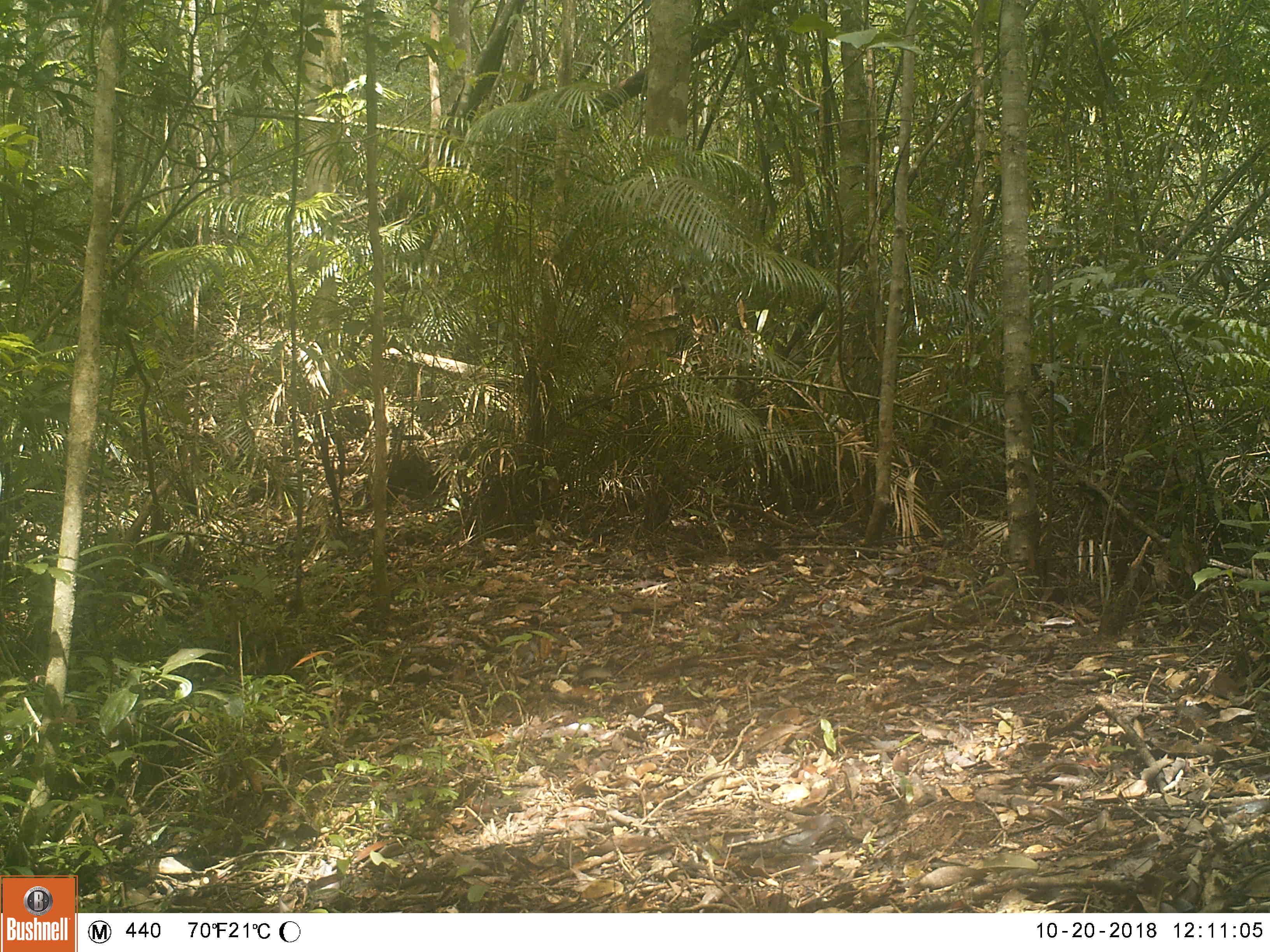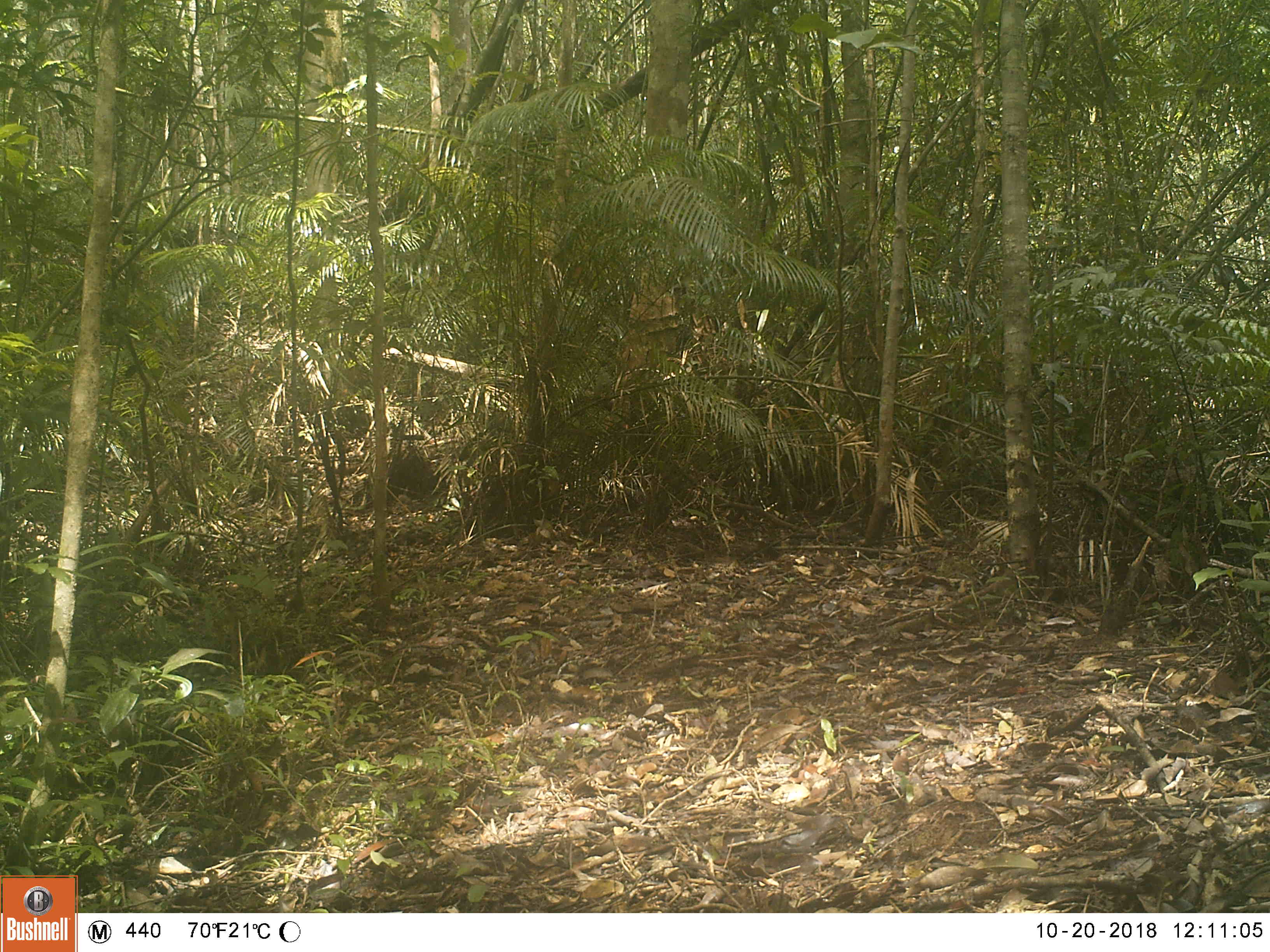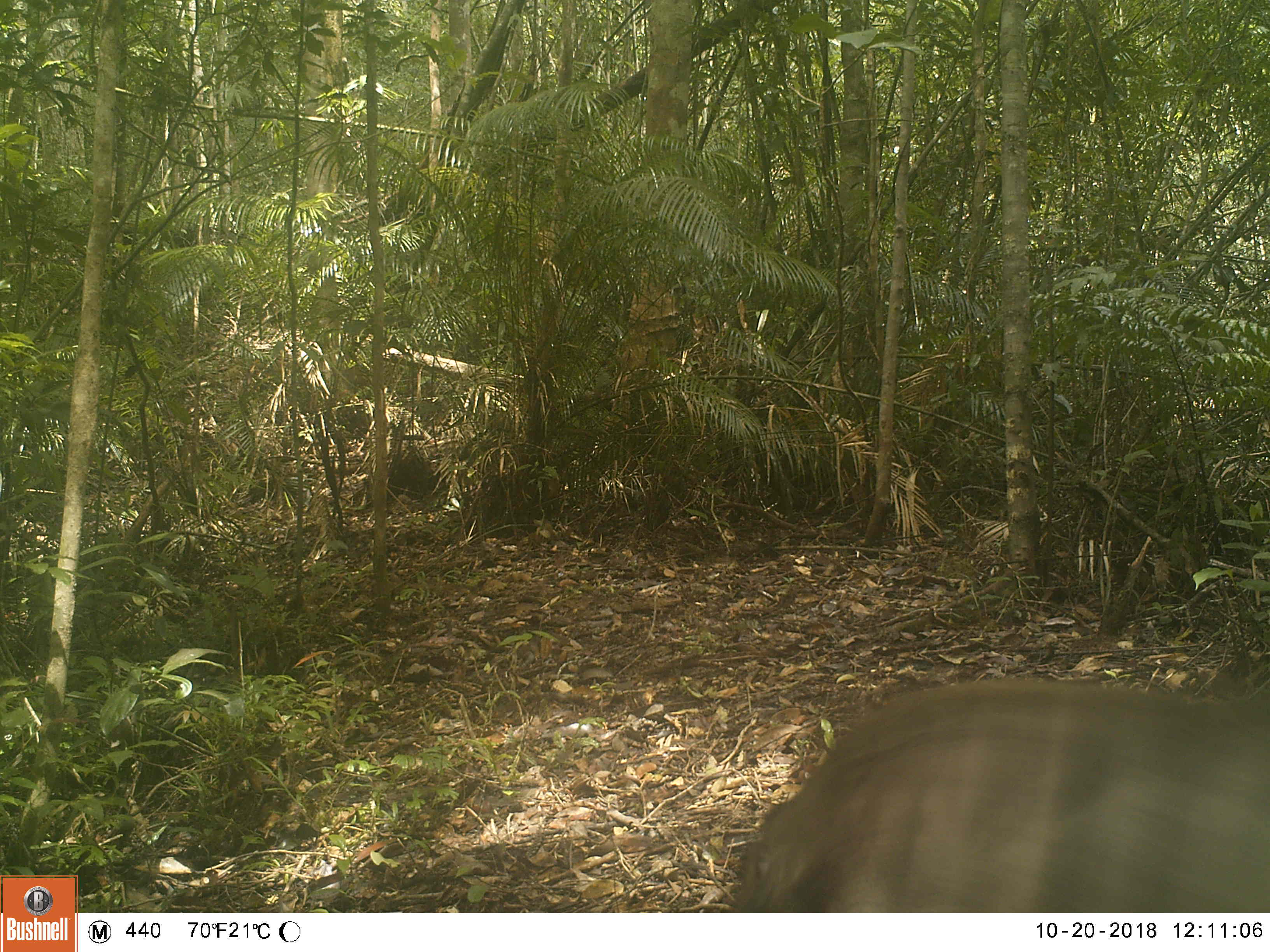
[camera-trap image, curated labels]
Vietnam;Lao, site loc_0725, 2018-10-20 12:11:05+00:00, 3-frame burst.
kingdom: Animalia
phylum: Chordata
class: Mammalia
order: Artiodactyla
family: Suidae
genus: Sus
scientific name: Sus scrofa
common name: eurasian wild pig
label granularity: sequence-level